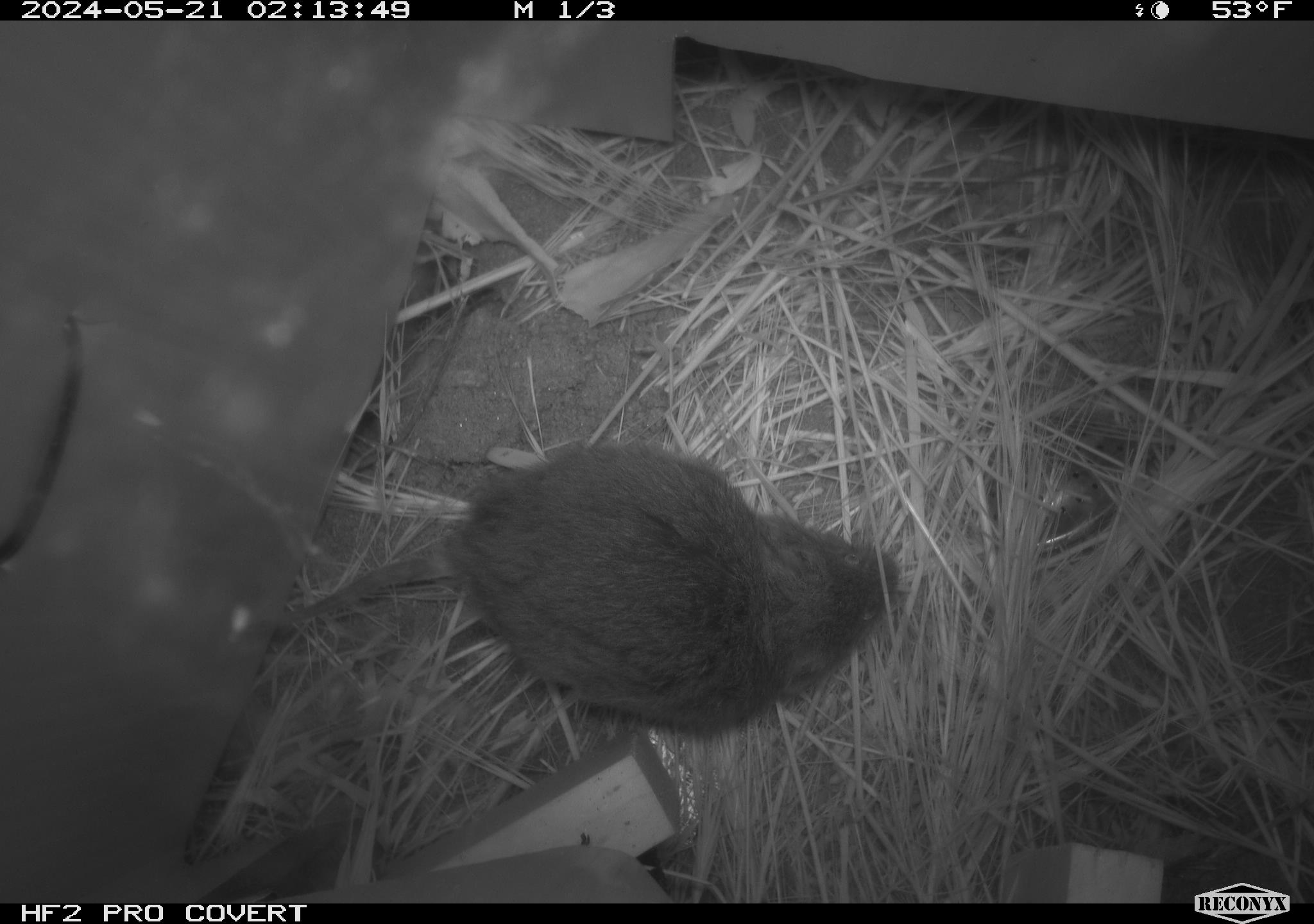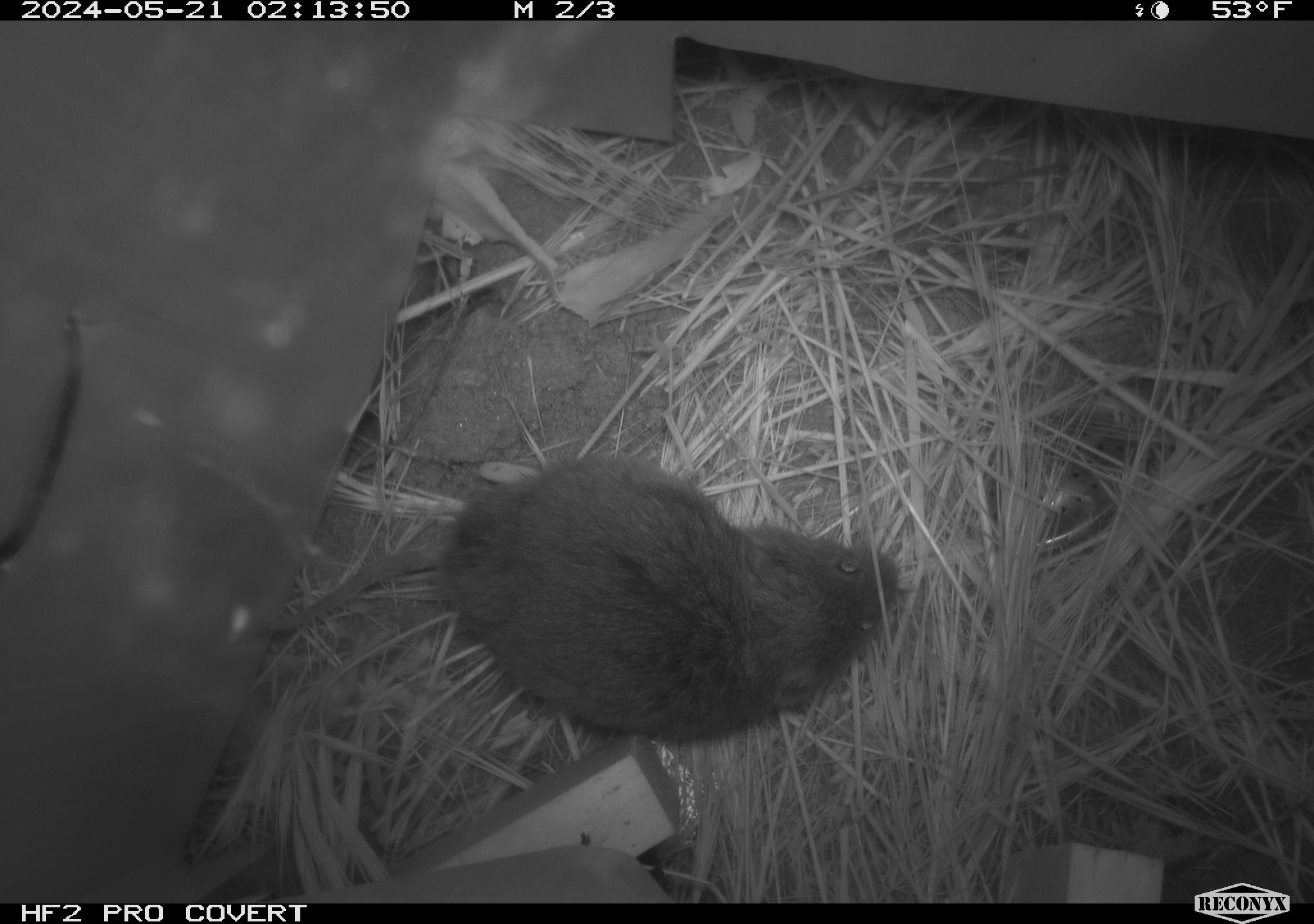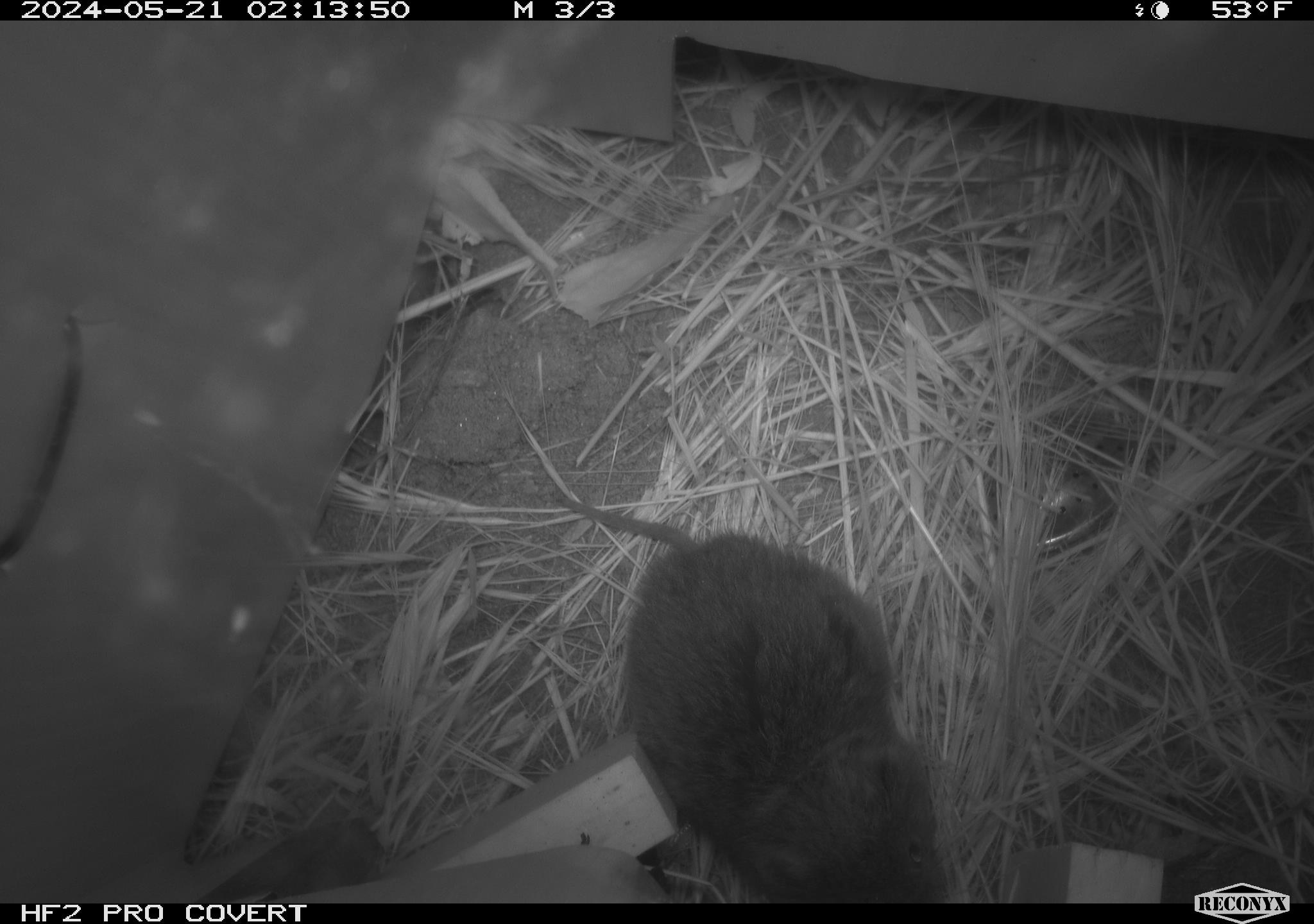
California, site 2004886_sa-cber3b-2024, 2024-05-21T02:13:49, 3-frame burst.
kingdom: Animalia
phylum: Chordata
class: Mammalia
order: Rodentia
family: Cricetidae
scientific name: Arvicolinae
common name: voles, lemmings, and muskrats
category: arvicolinae subfamily